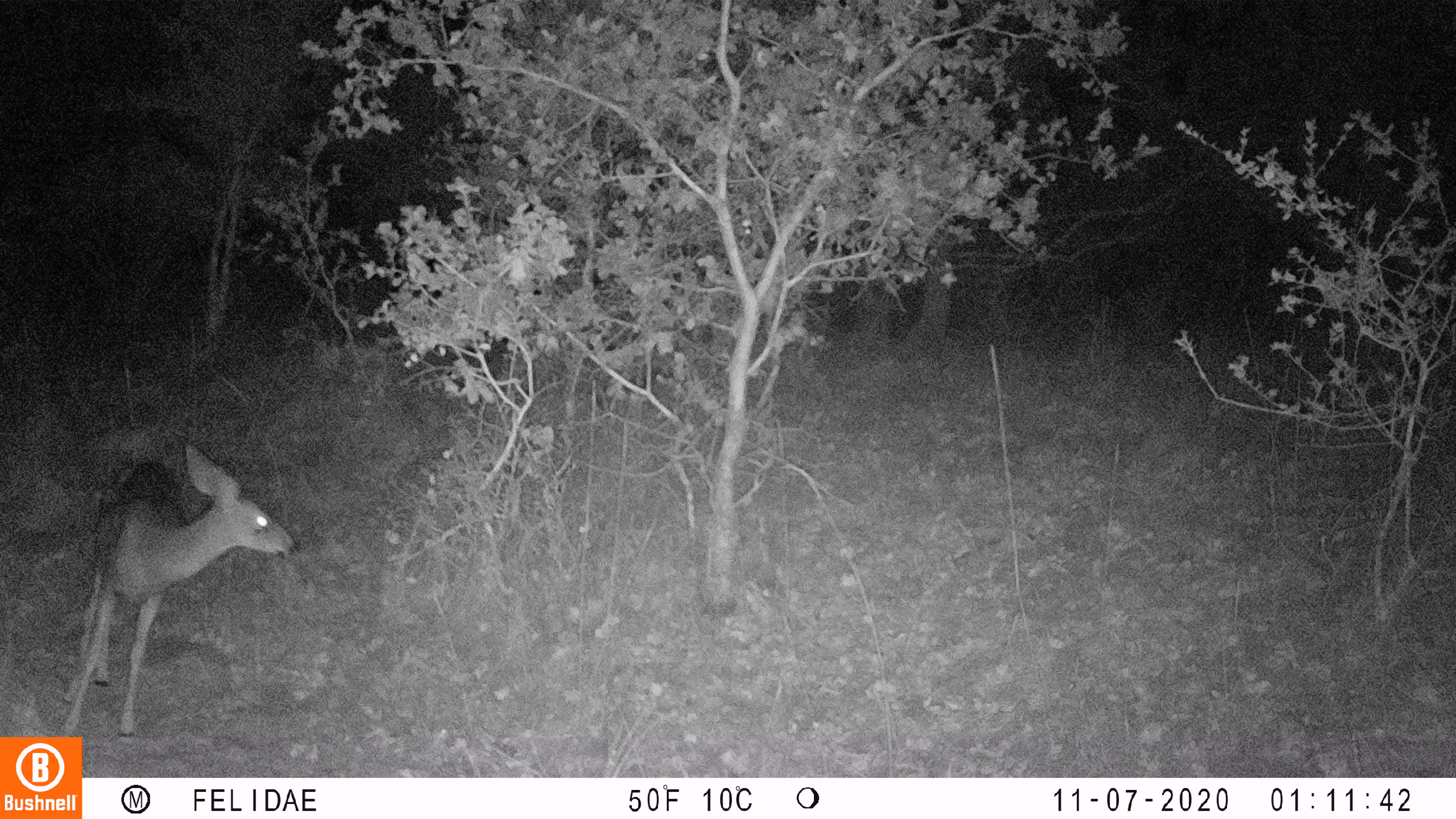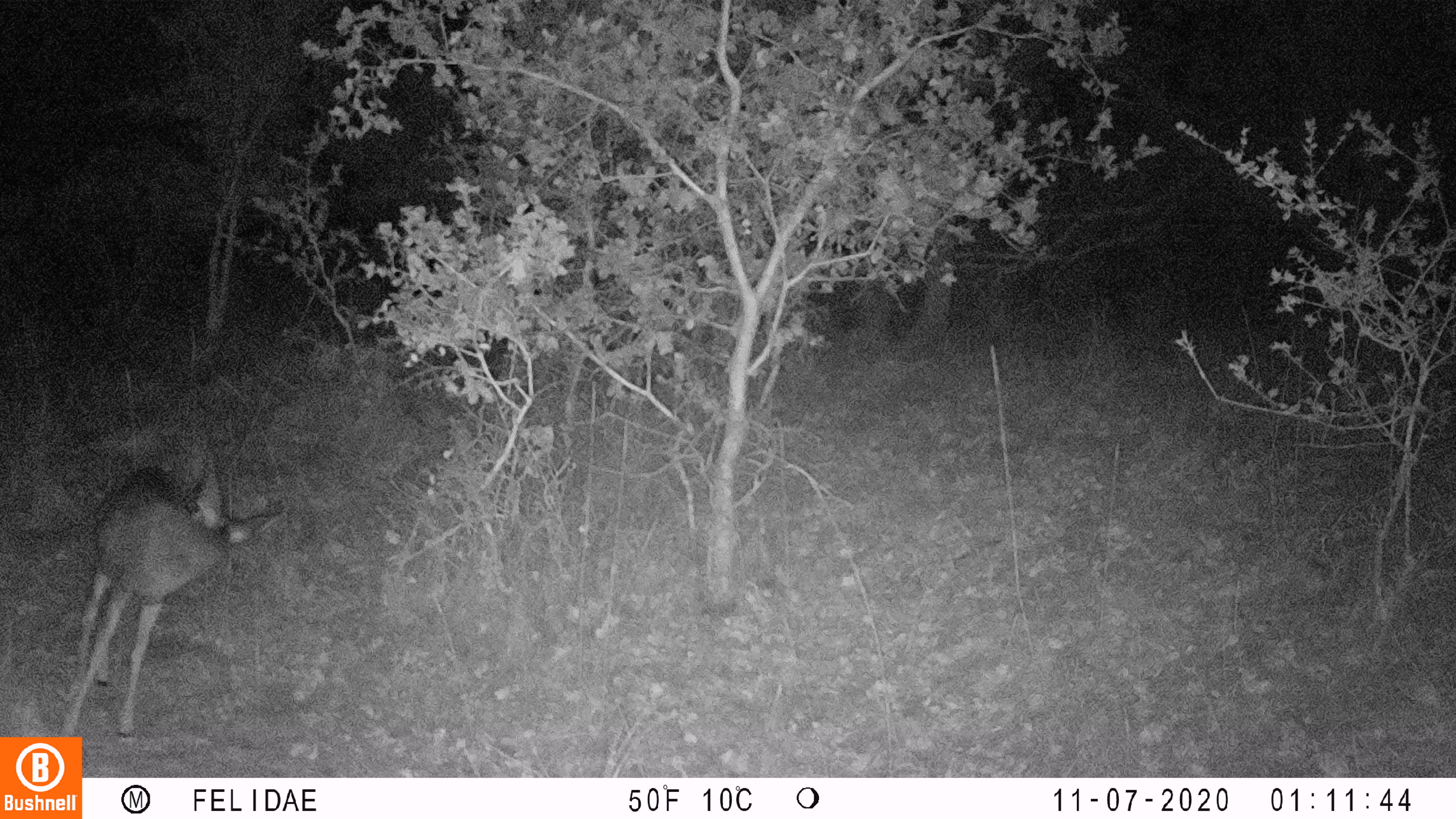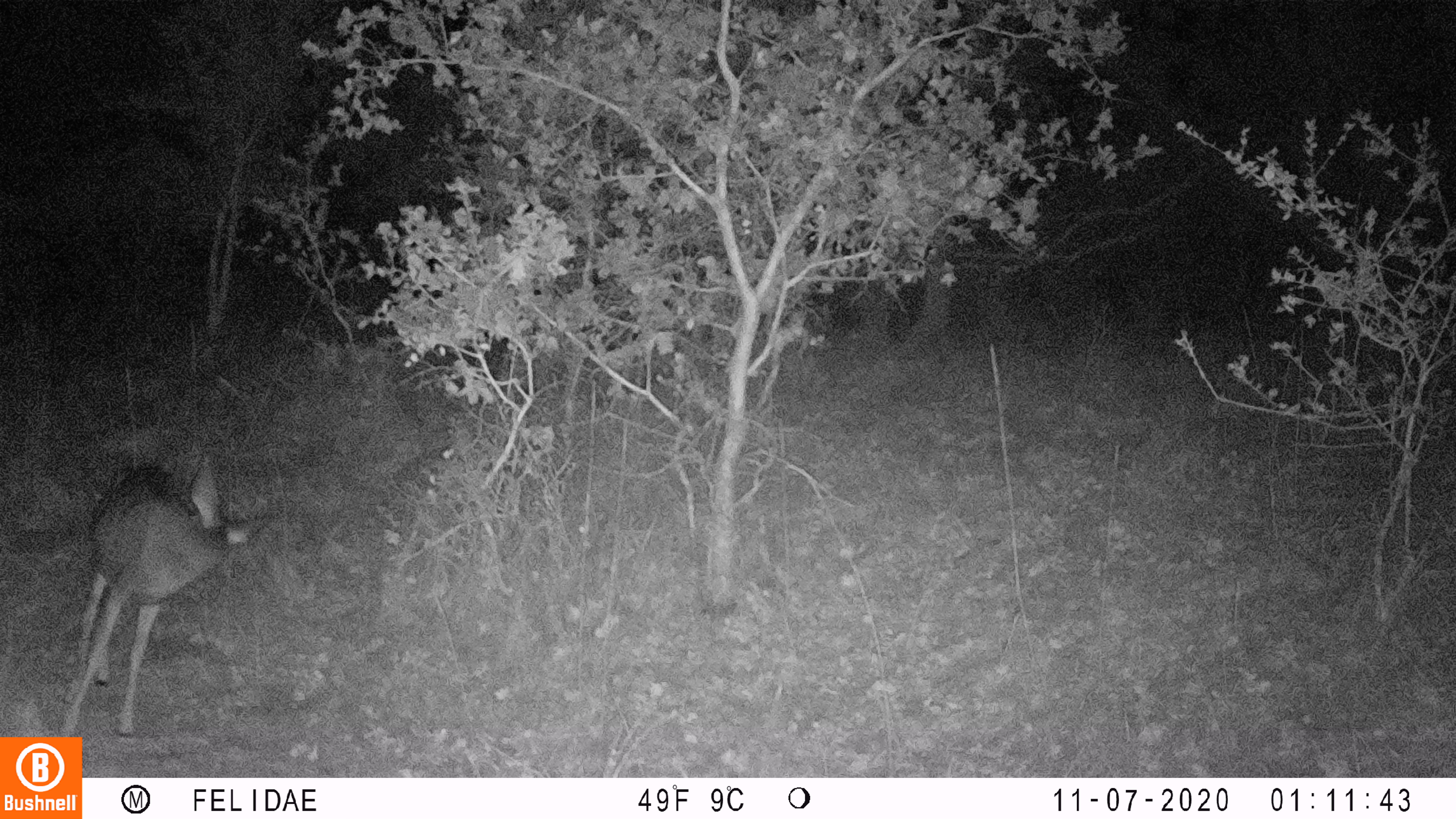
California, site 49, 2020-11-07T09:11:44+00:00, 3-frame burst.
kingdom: Animalia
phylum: Chordata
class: Mammalia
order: Artiodactyla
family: Cervidae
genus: Odocoileus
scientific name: Odocoileus hemionus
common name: mule deer